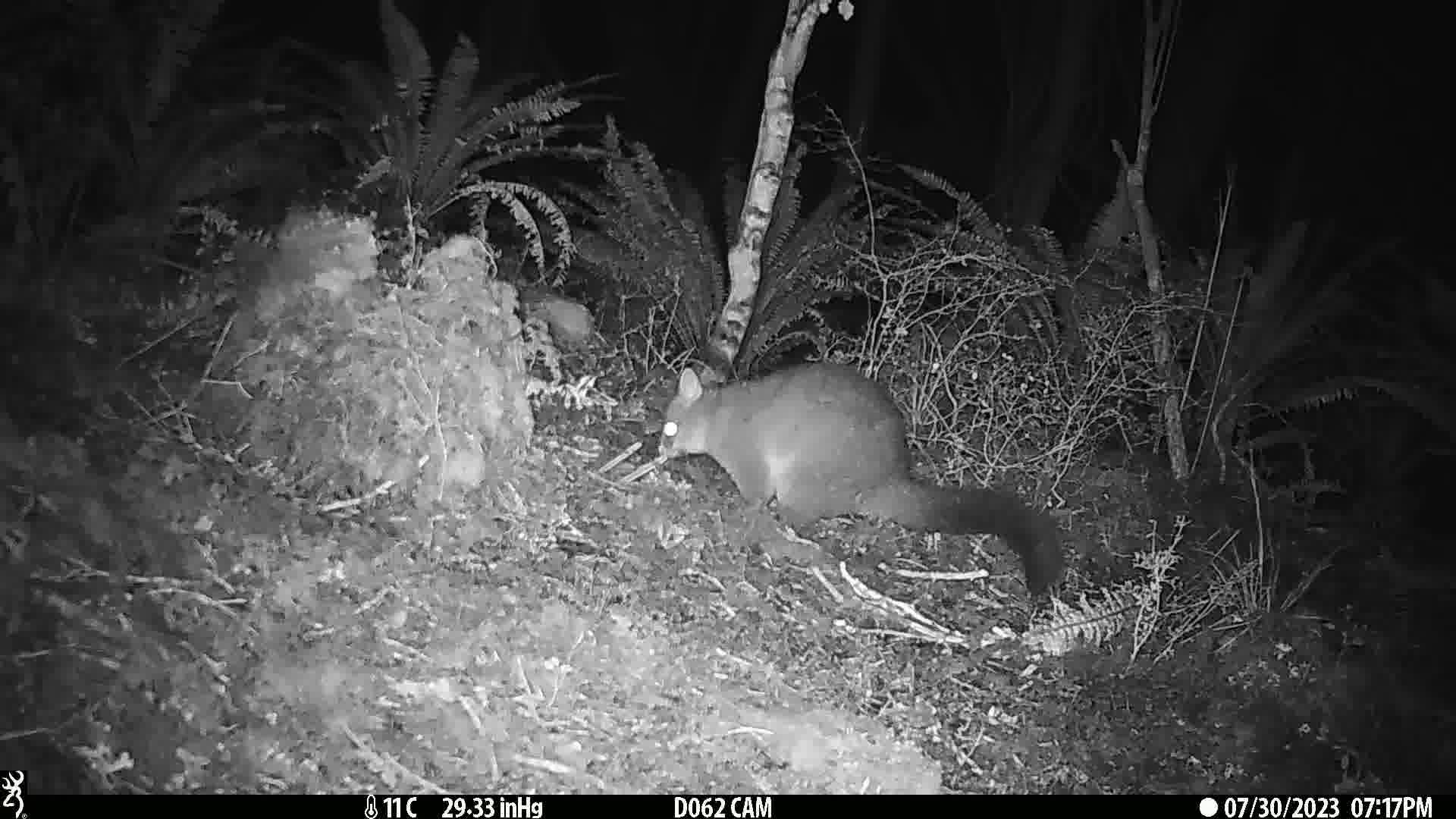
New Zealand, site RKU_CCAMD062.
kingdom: Animalia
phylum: Chordata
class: Mammalia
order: Diprotodontia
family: Phalangeridae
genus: Trichosurus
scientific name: Trichosurus vulpecula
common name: common brushtail possum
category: possum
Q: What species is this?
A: Possum (common brushtail possum) (Trichosurus vulpecula).